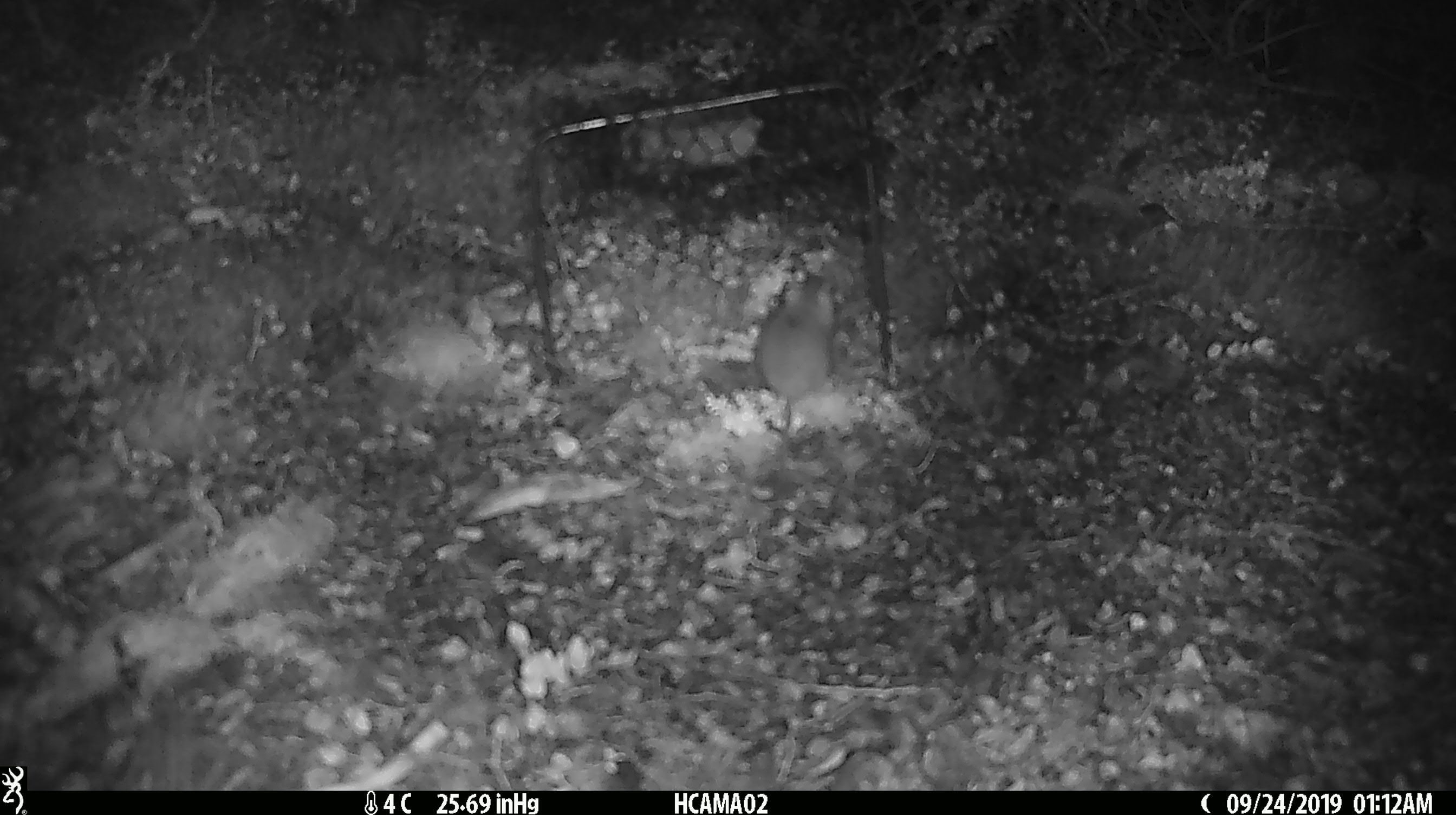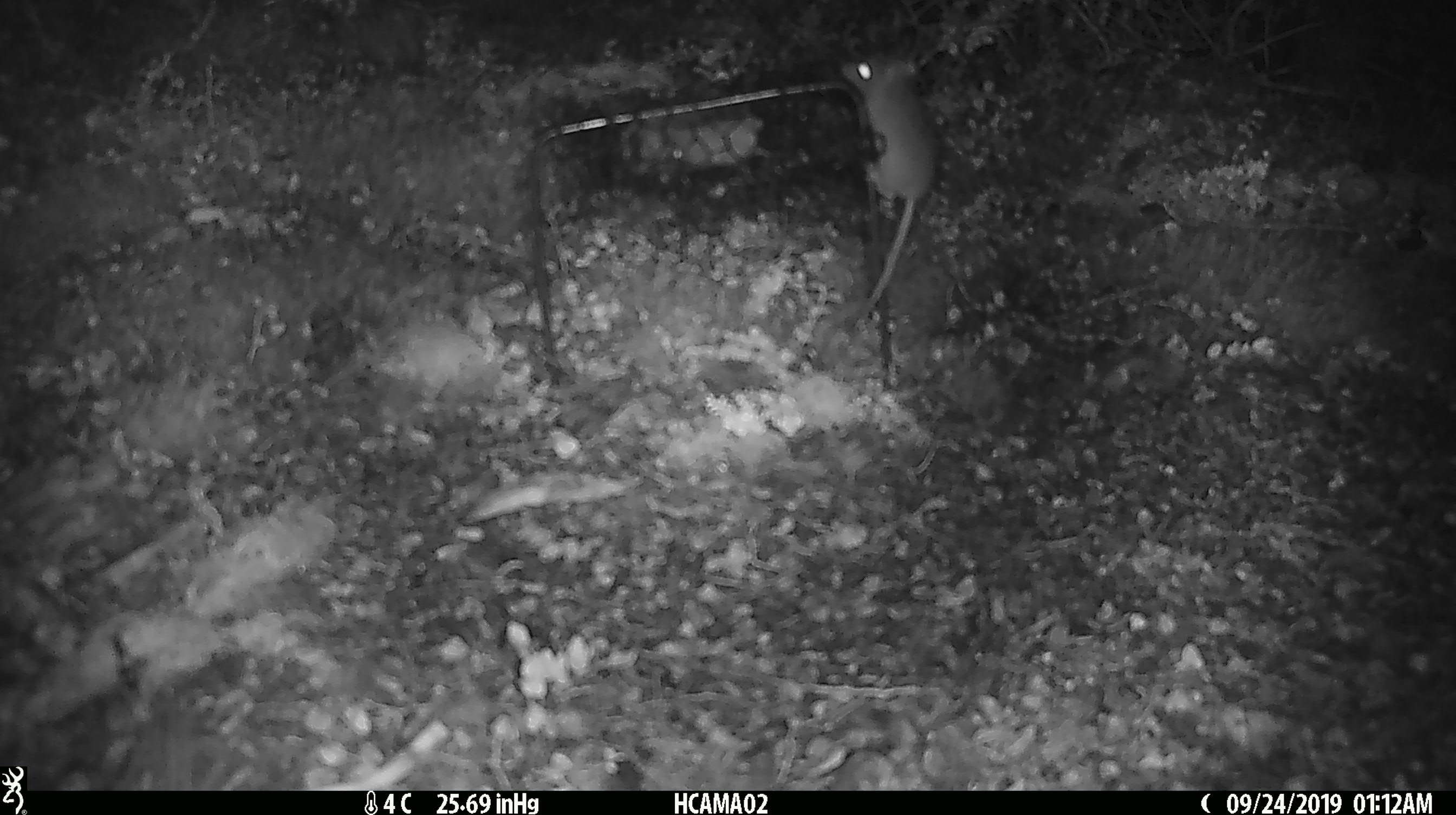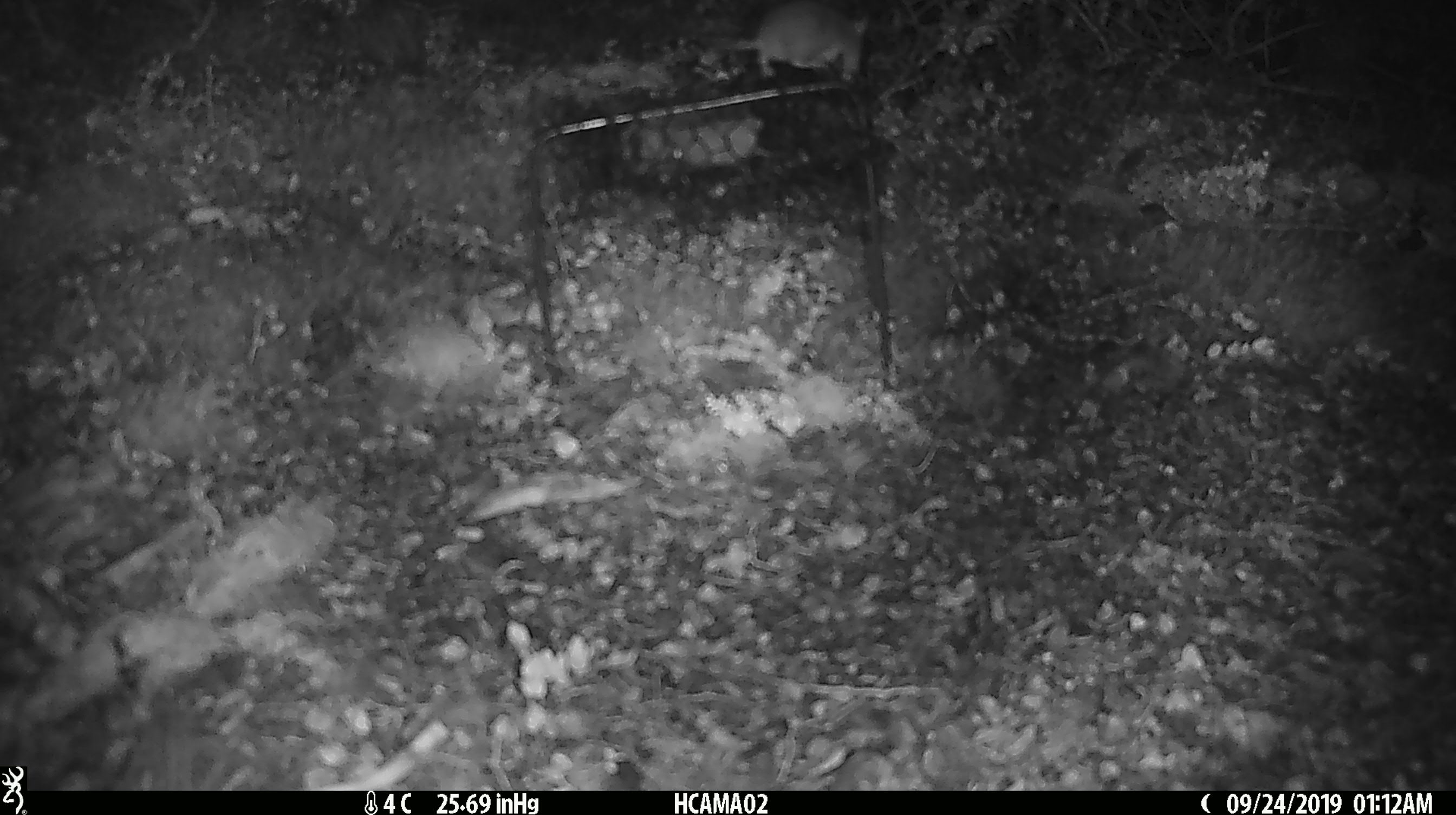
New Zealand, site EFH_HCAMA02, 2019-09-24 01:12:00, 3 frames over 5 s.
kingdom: Animalia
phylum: Chordata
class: Mammalia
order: Rodentia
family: Muridae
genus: Mus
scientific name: Mus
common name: mouse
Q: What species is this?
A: Mouse (Mus).